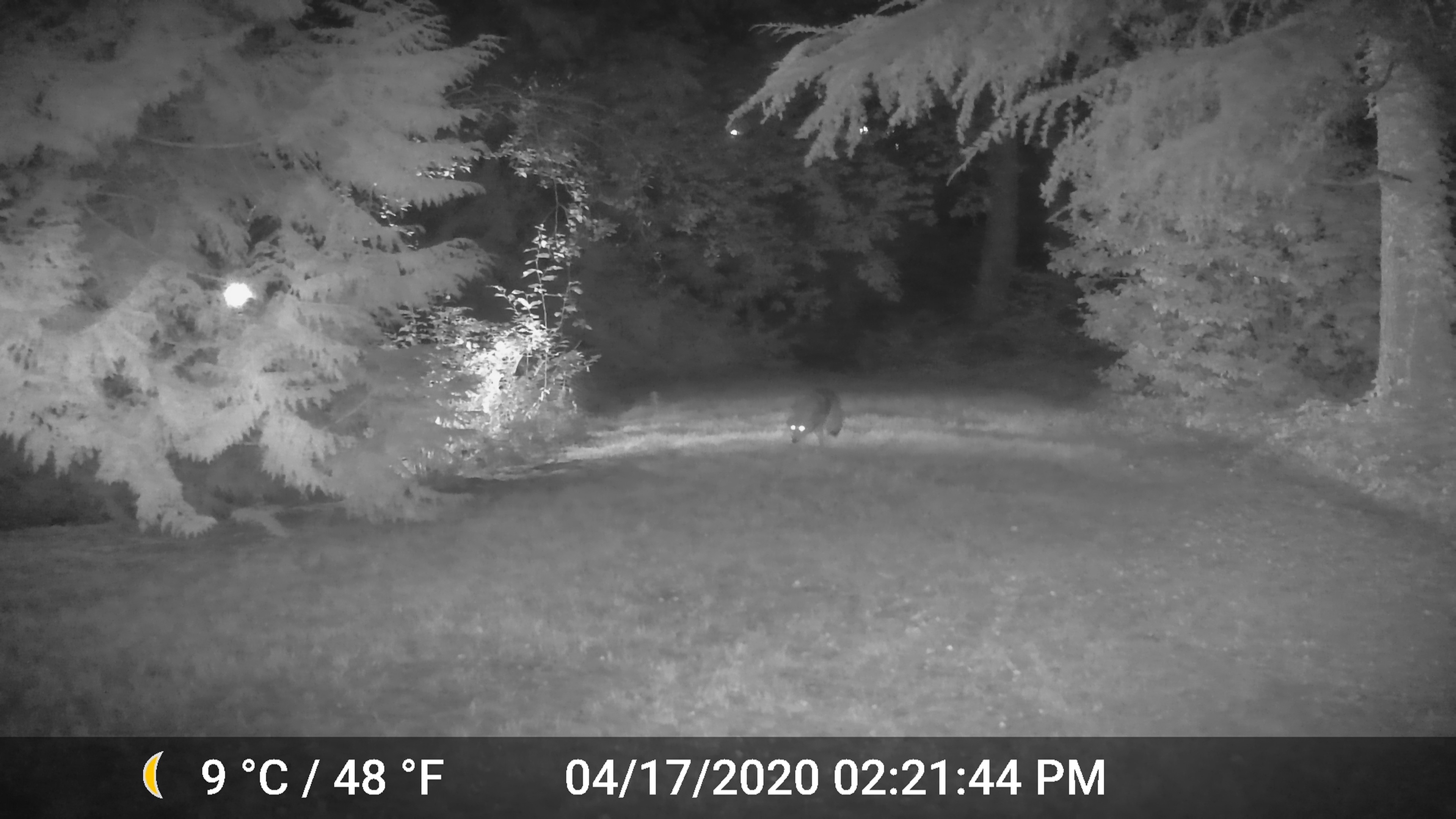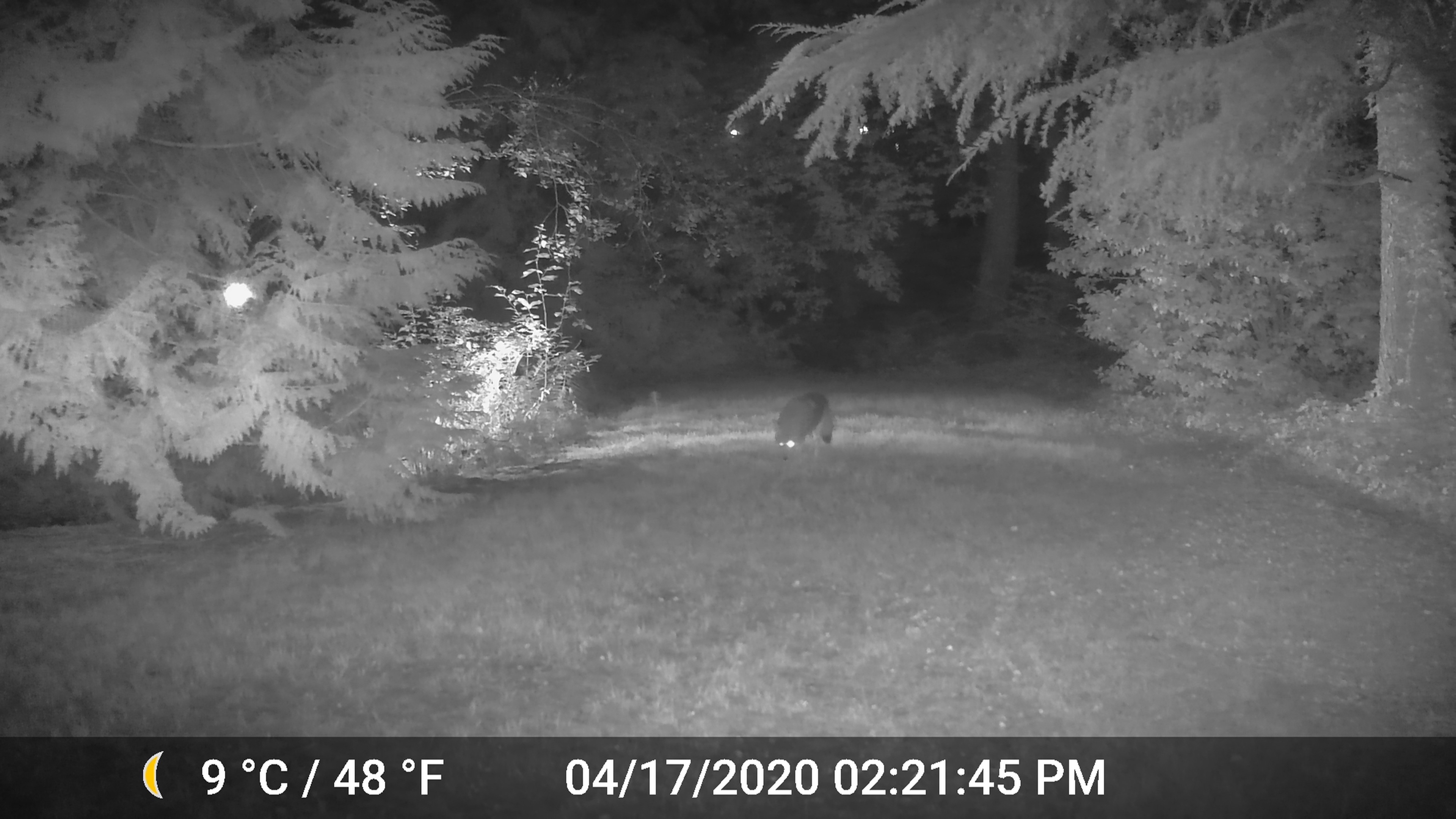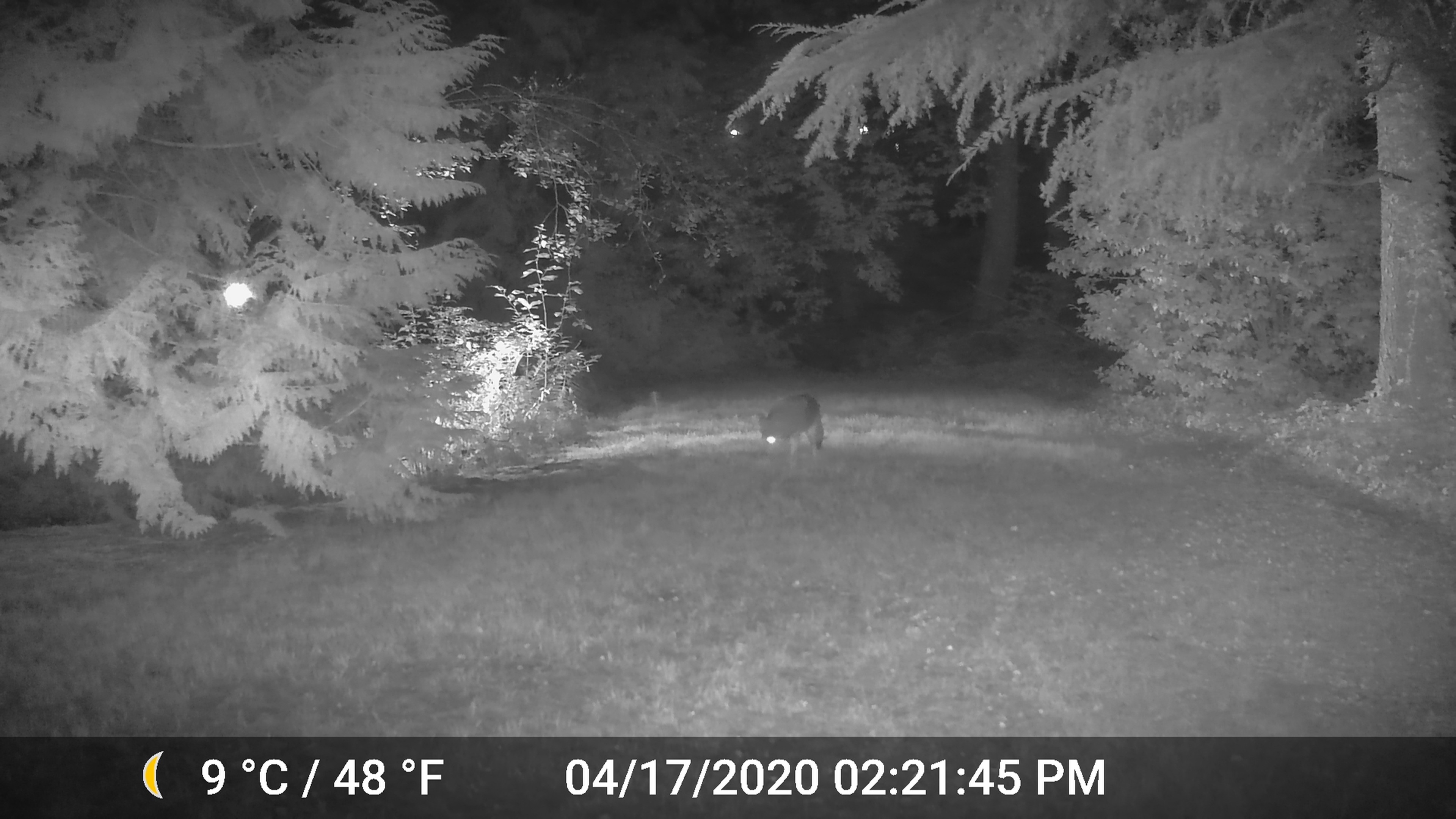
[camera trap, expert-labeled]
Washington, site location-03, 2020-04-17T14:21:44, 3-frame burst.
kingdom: Animalia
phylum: Chordata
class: Mammalia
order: Carnivora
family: Canidae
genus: Canis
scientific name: Canis latrans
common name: coyote